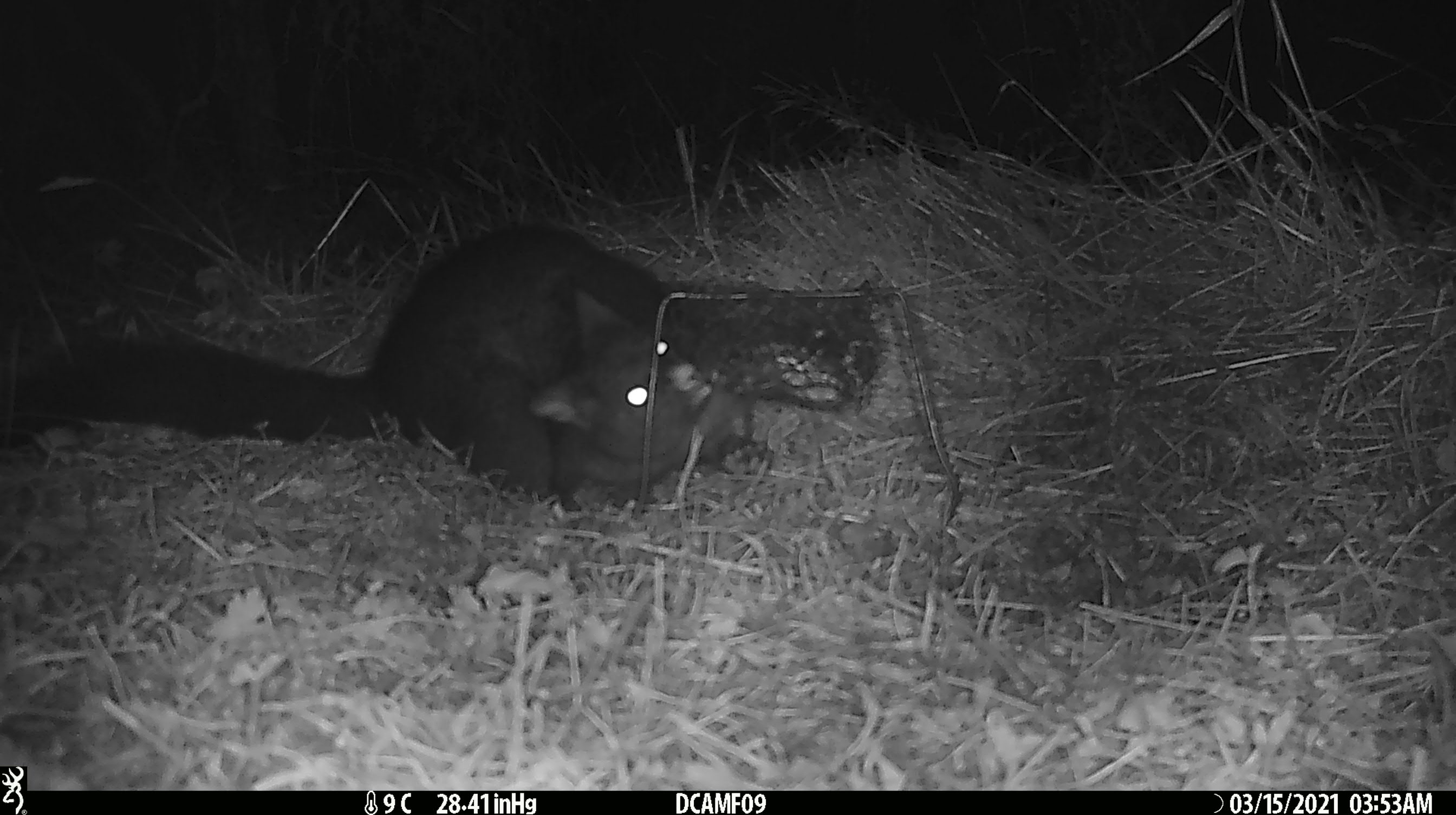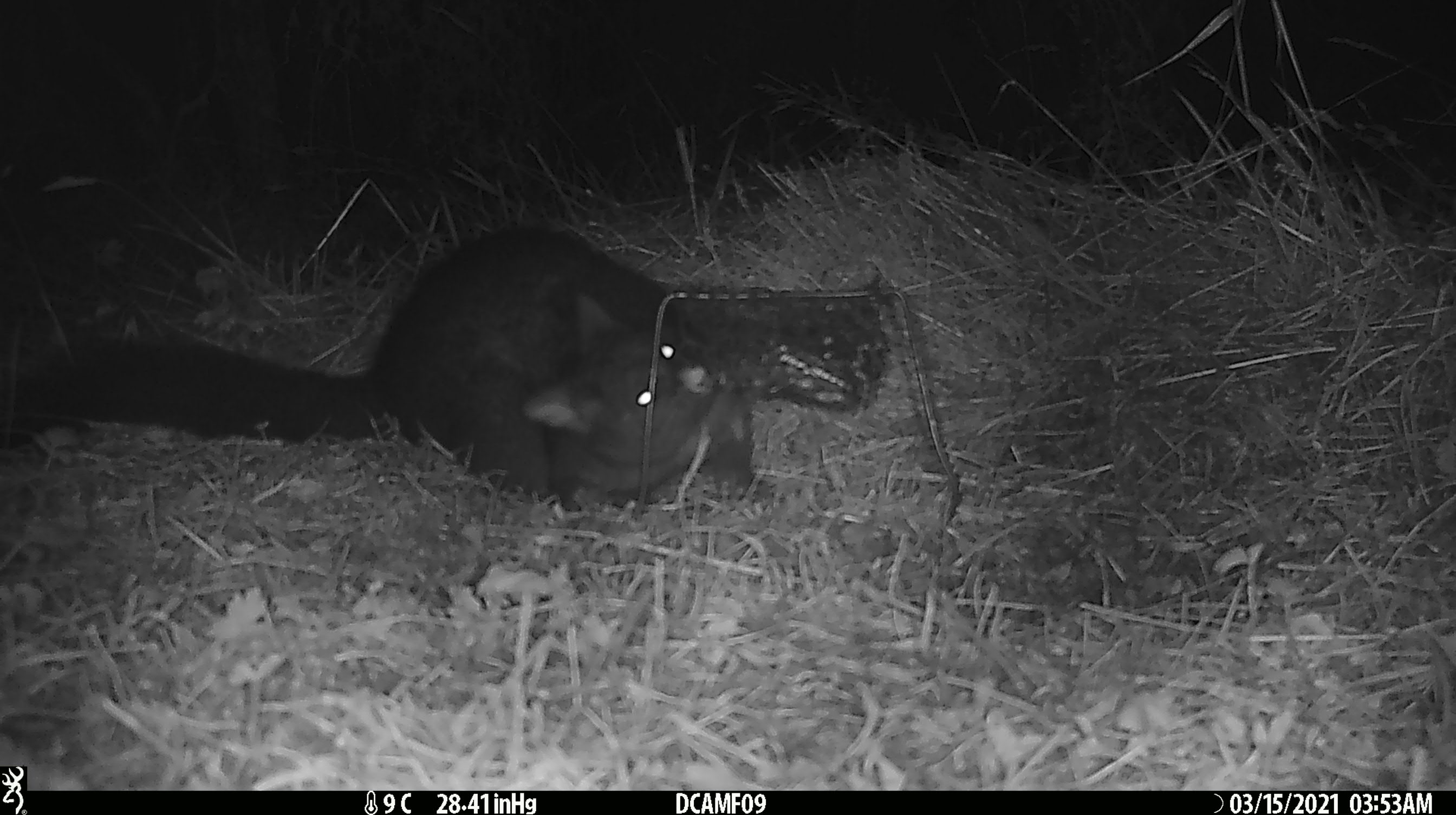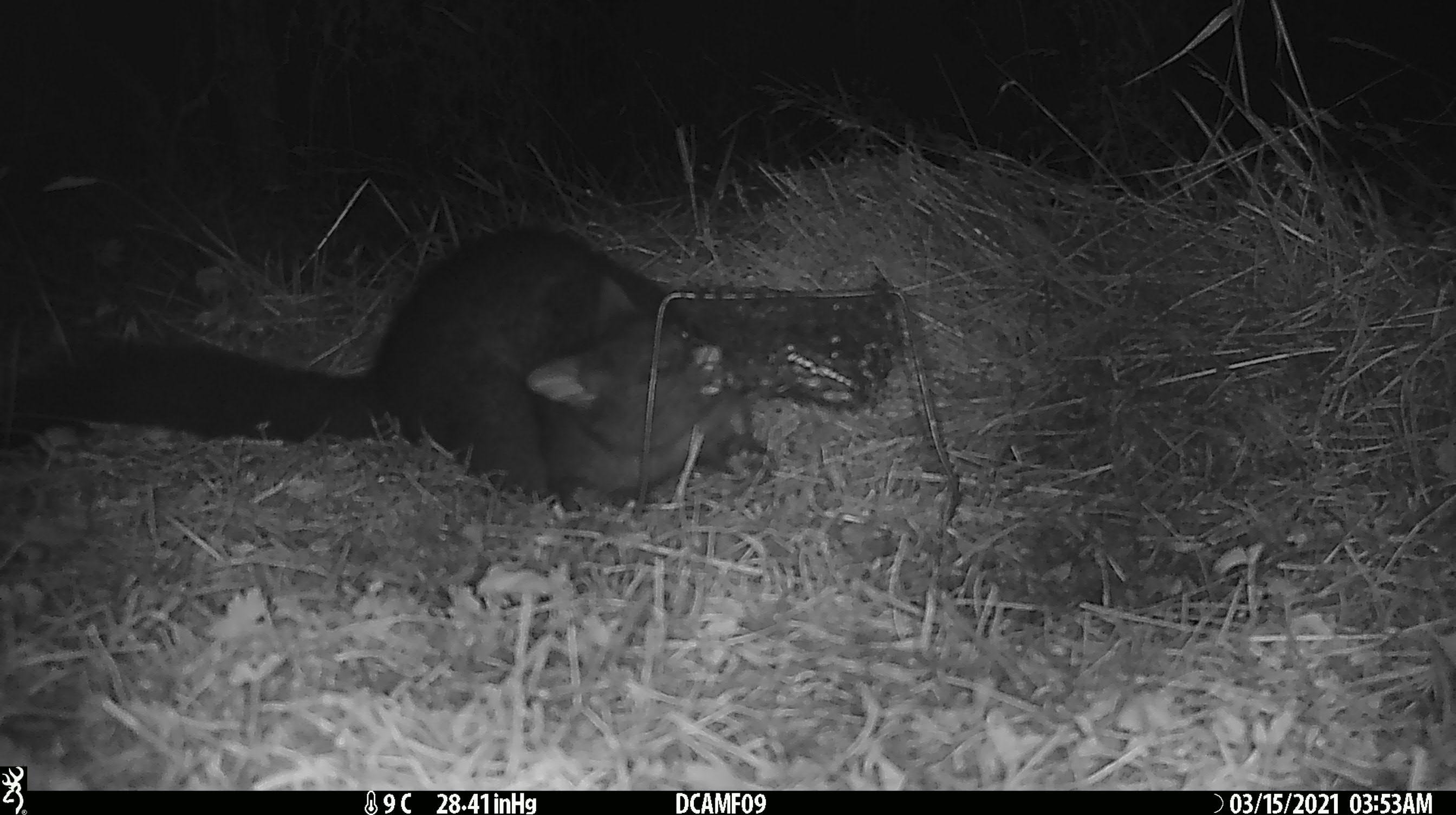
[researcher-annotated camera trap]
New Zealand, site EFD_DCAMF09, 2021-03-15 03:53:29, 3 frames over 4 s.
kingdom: Animalia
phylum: Chordata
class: Mammalia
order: Diprotodontia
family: Phalangeridae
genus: Trichosurus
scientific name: Trichosurus vulpecula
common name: common brushtail possum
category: possum